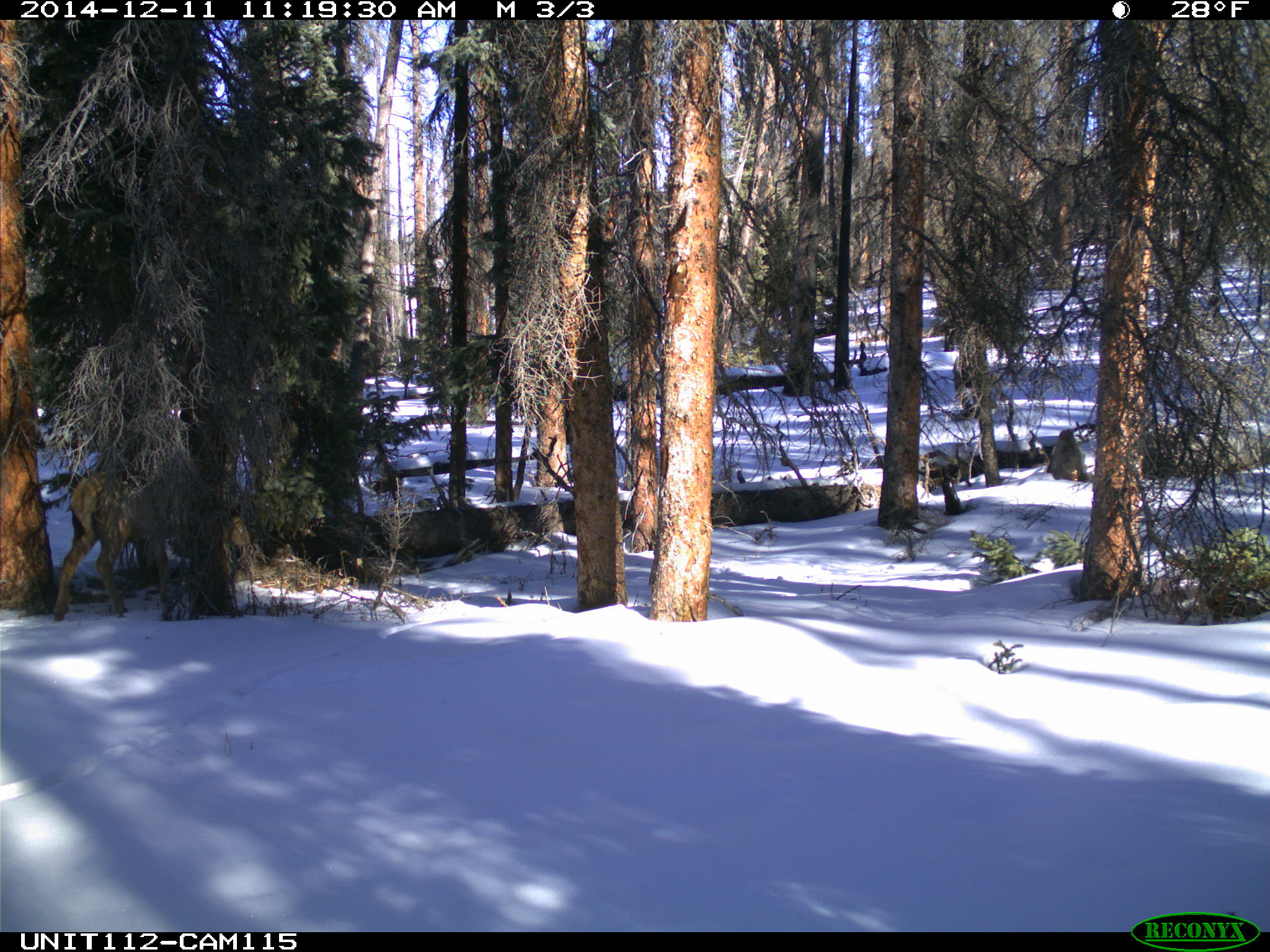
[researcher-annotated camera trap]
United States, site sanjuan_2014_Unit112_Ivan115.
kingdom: Animalia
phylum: Chordata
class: Mammalia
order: Artiodactyla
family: Cervidae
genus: Cervus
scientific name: Cervus elaphus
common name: red deer